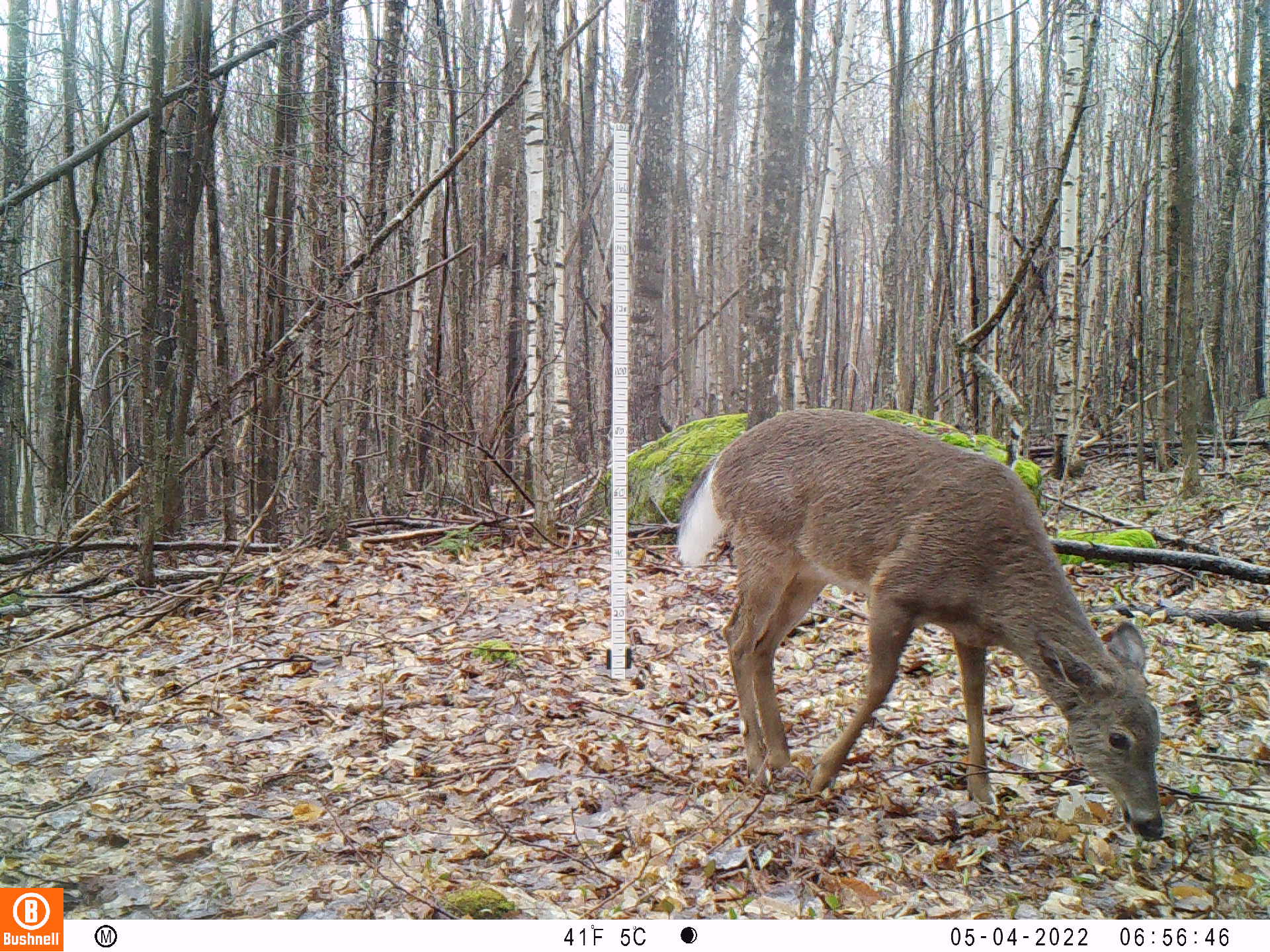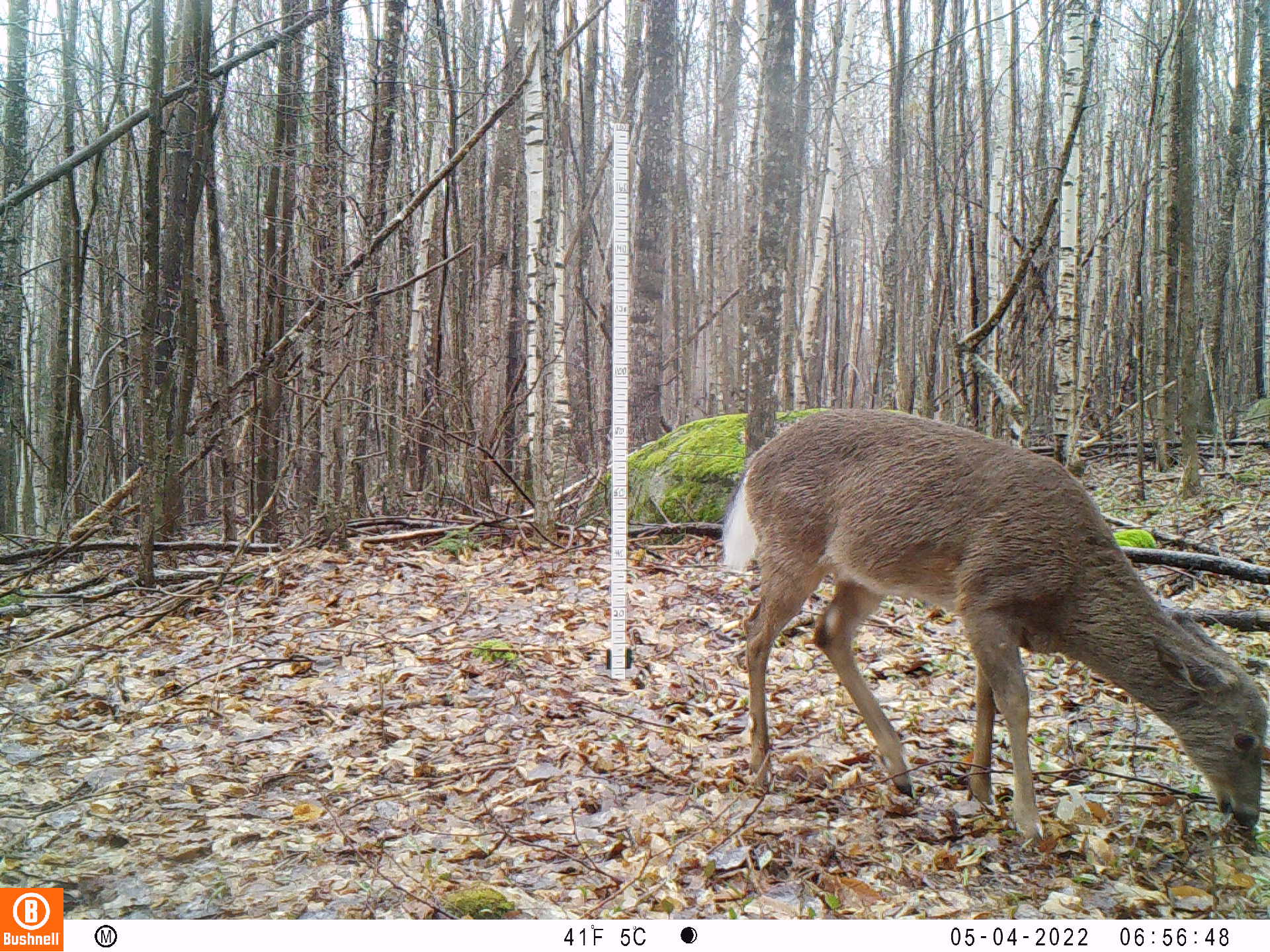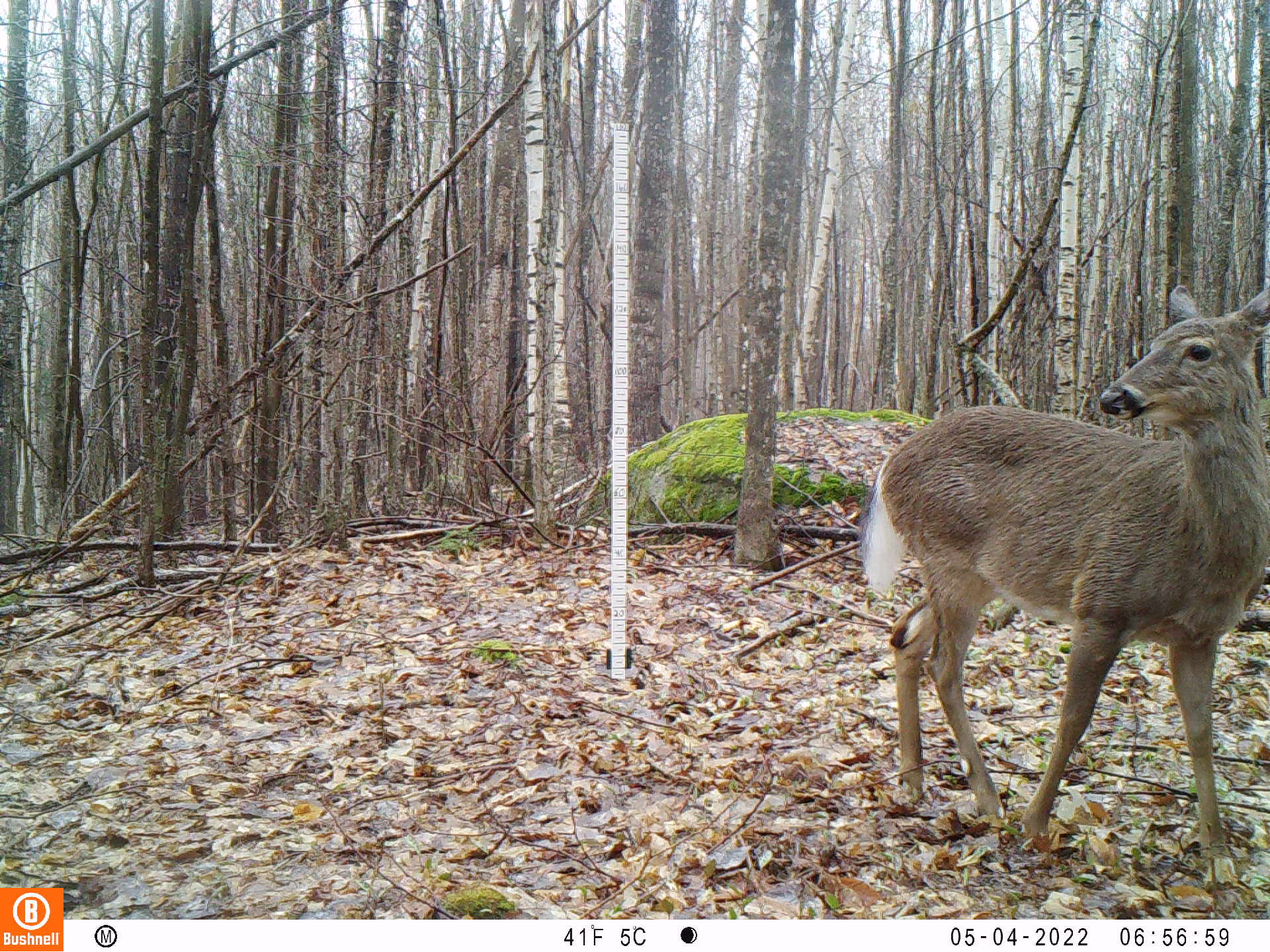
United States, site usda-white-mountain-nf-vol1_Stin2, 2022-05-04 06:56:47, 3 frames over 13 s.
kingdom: Animalia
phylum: Chordata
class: Mammalia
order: Artiodactyla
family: Cervidae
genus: Odocoileus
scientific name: Odocoileus virginianus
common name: white-tailed deer